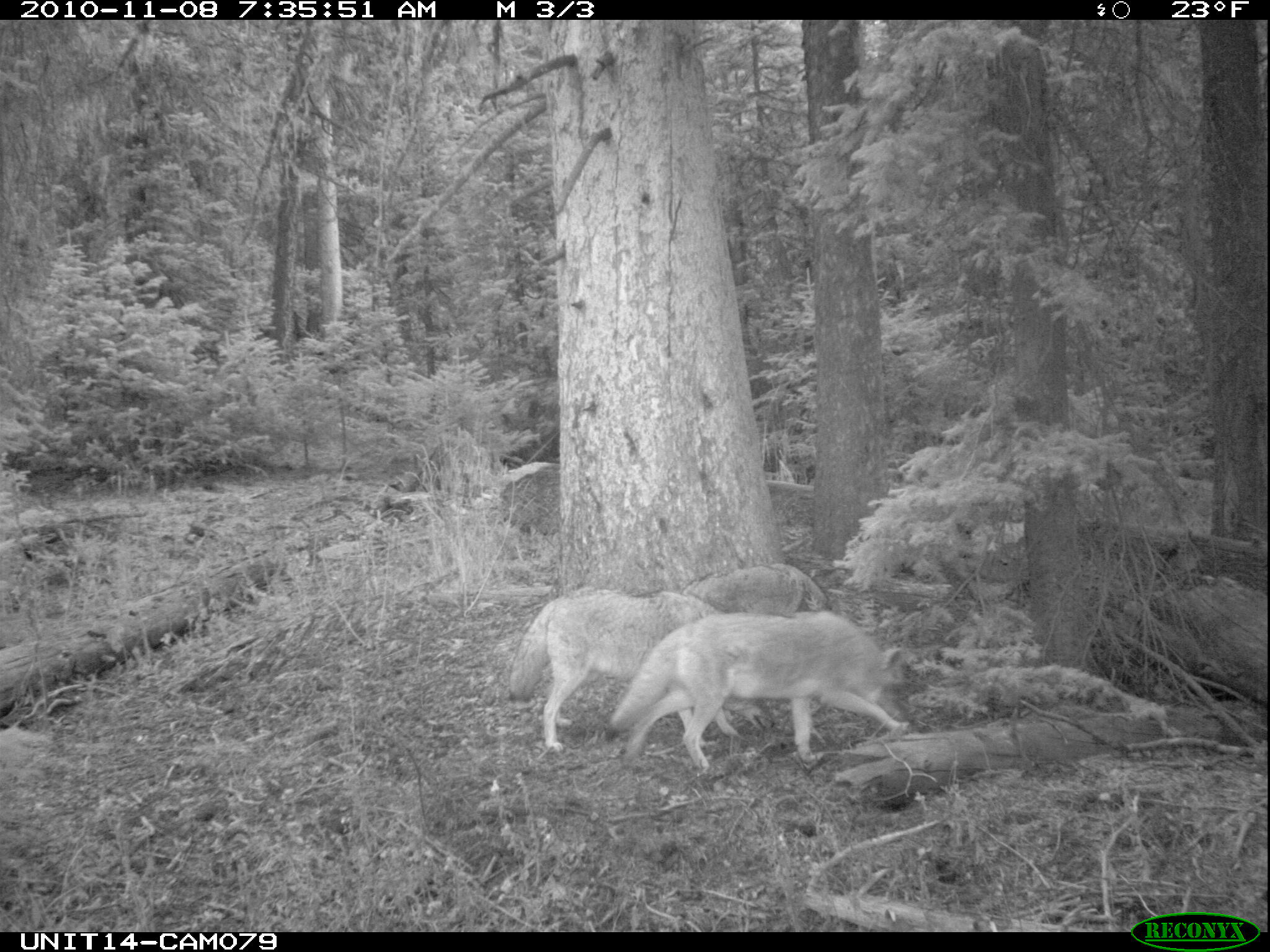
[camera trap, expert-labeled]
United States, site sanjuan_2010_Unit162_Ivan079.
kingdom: Animalia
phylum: Chordata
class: Mammalia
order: Carnivora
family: Canidae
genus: Canis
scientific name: Canis latrans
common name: coyote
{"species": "Canis latrans (coyote)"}